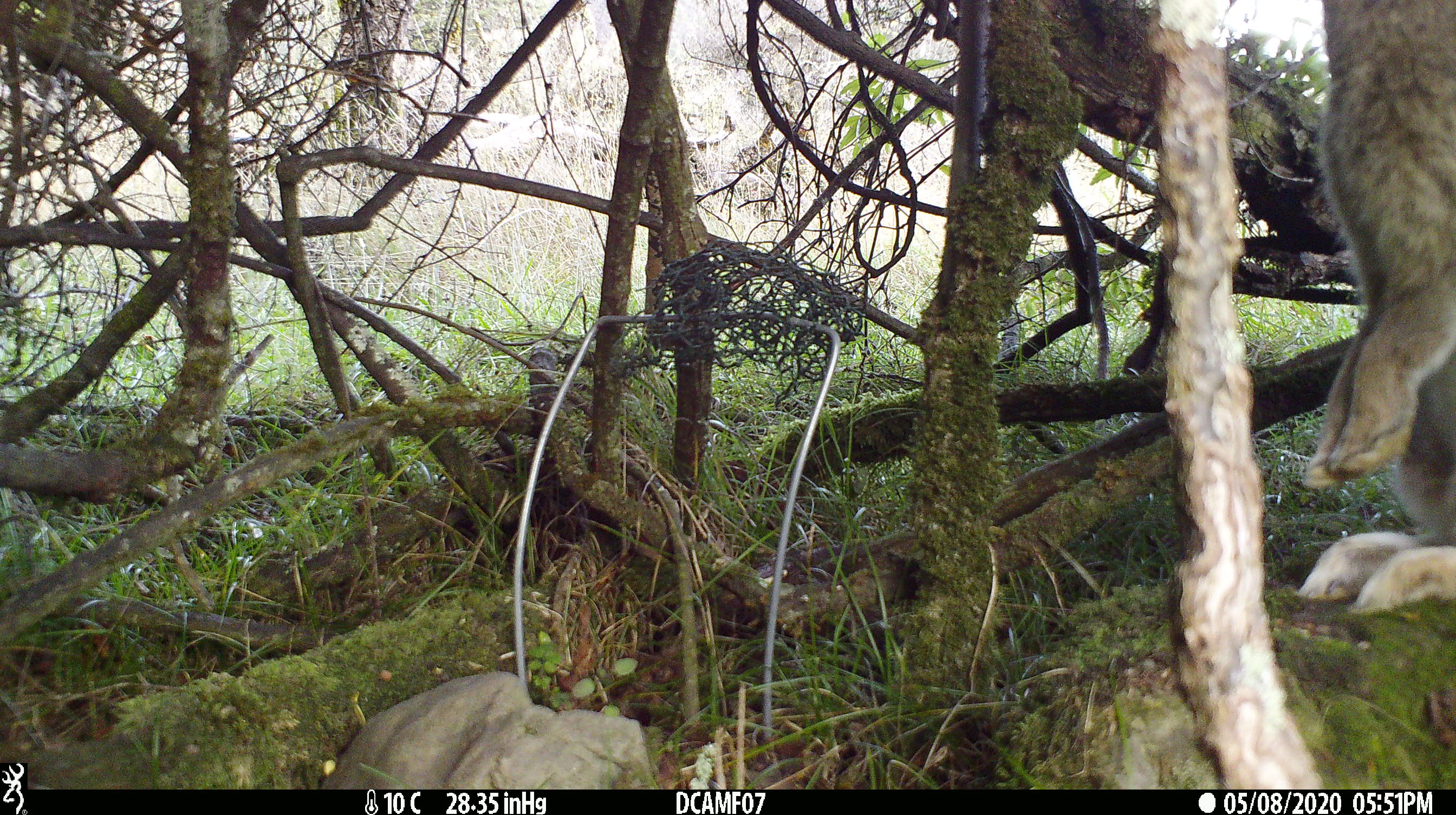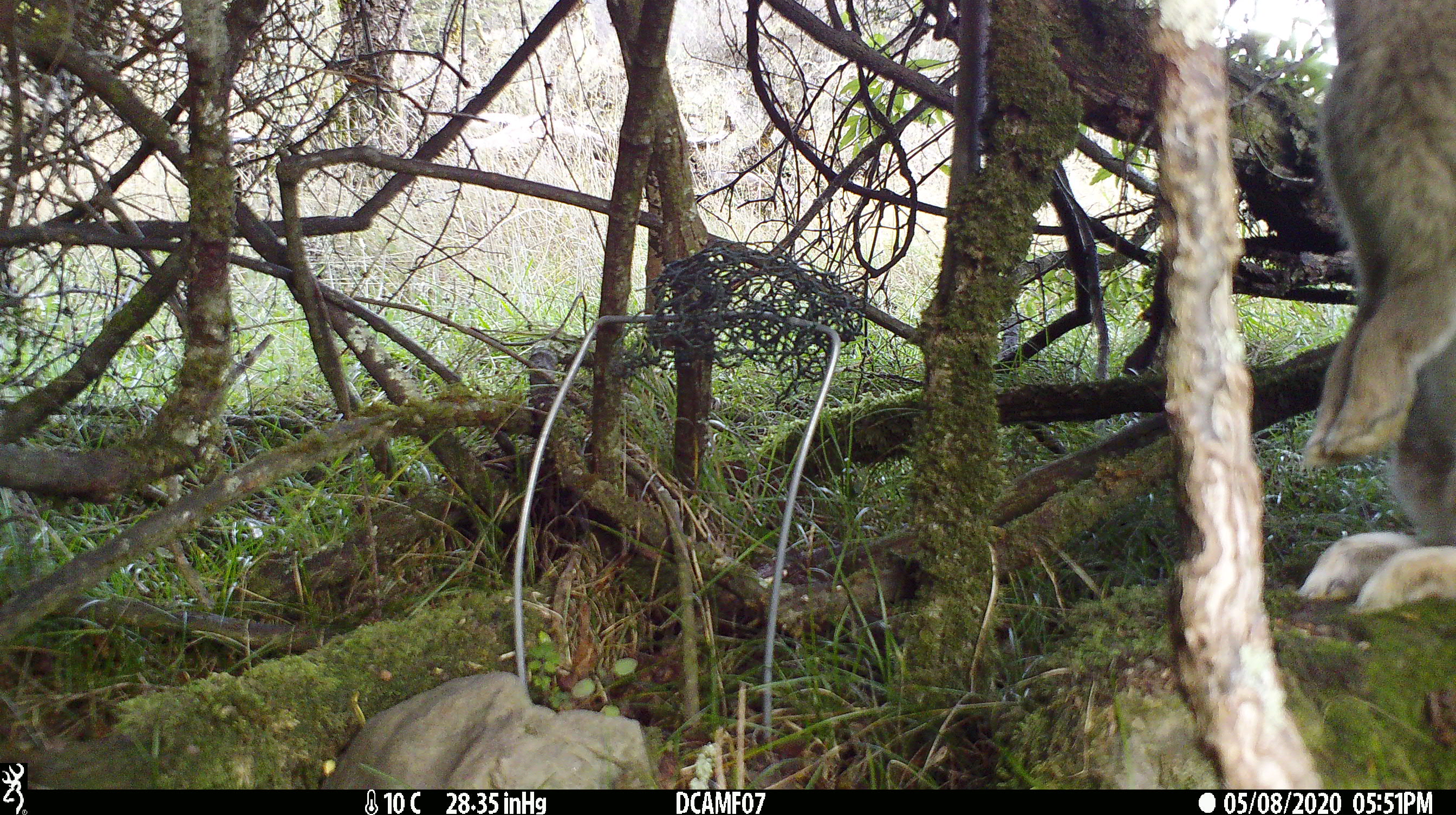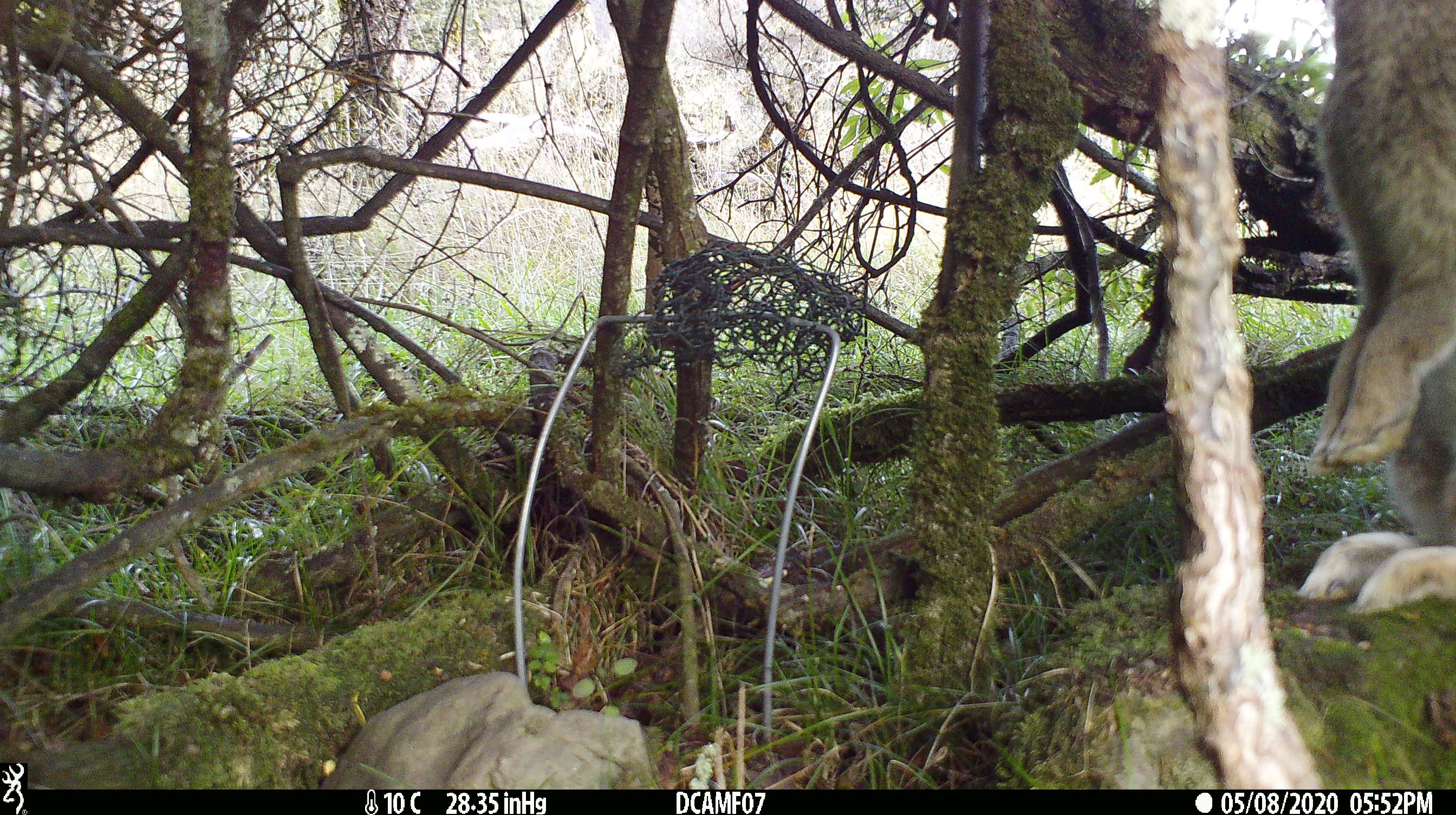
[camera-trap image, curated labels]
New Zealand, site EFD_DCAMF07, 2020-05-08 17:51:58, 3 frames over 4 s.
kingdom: Animalia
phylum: Chordata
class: Mammalia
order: Lagomorpha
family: Leporidae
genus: Oryctolagus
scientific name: Oryctolagus cuniculus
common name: european rabbit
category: rabbit